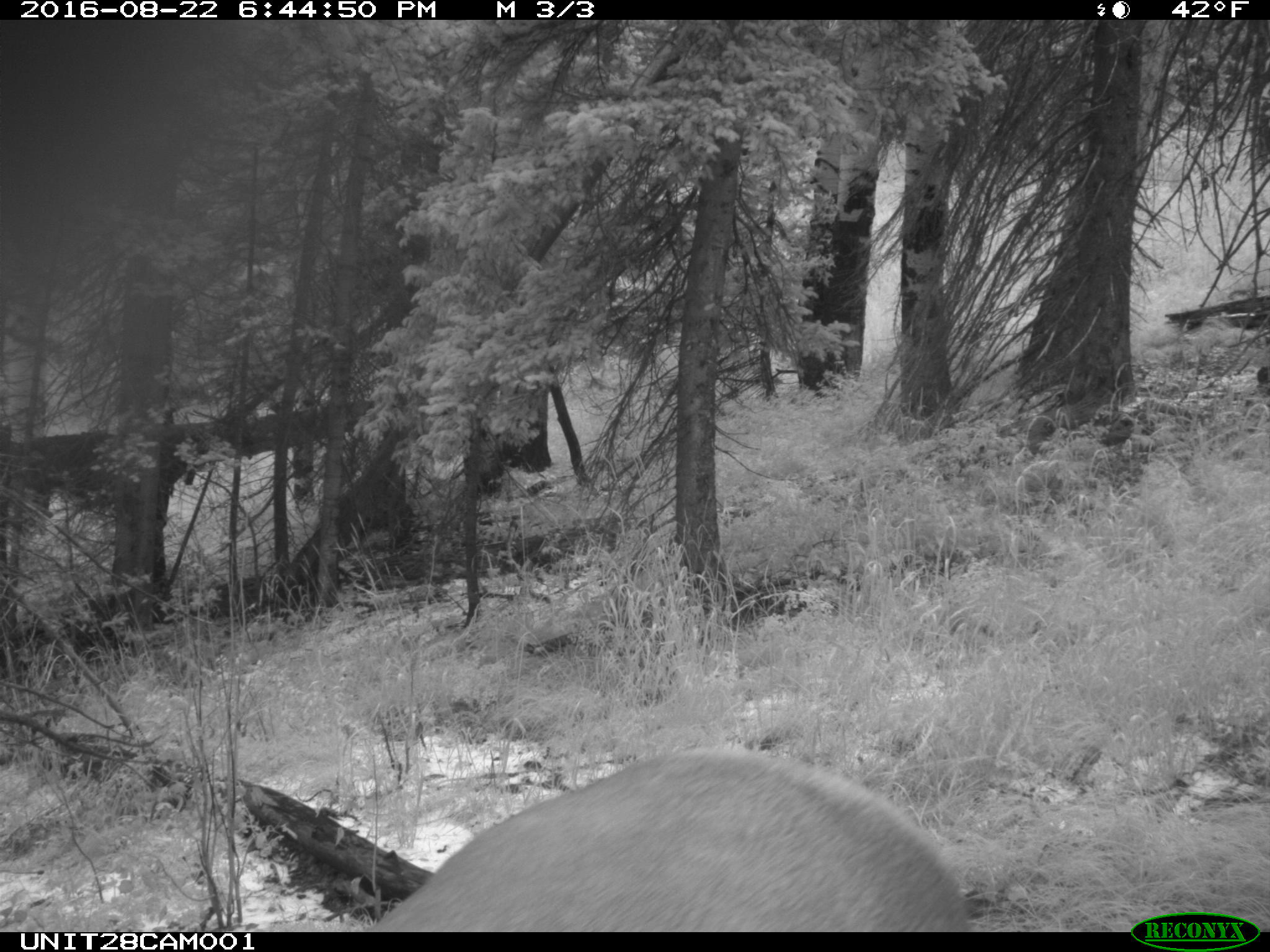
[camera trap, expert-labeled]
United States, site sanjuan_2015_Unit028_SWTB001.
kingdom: Animalia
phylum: Chordata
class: Mammalia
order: Artiodactyla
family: Cervidae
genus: Cervus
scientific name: Cervus elaphus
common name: red deer